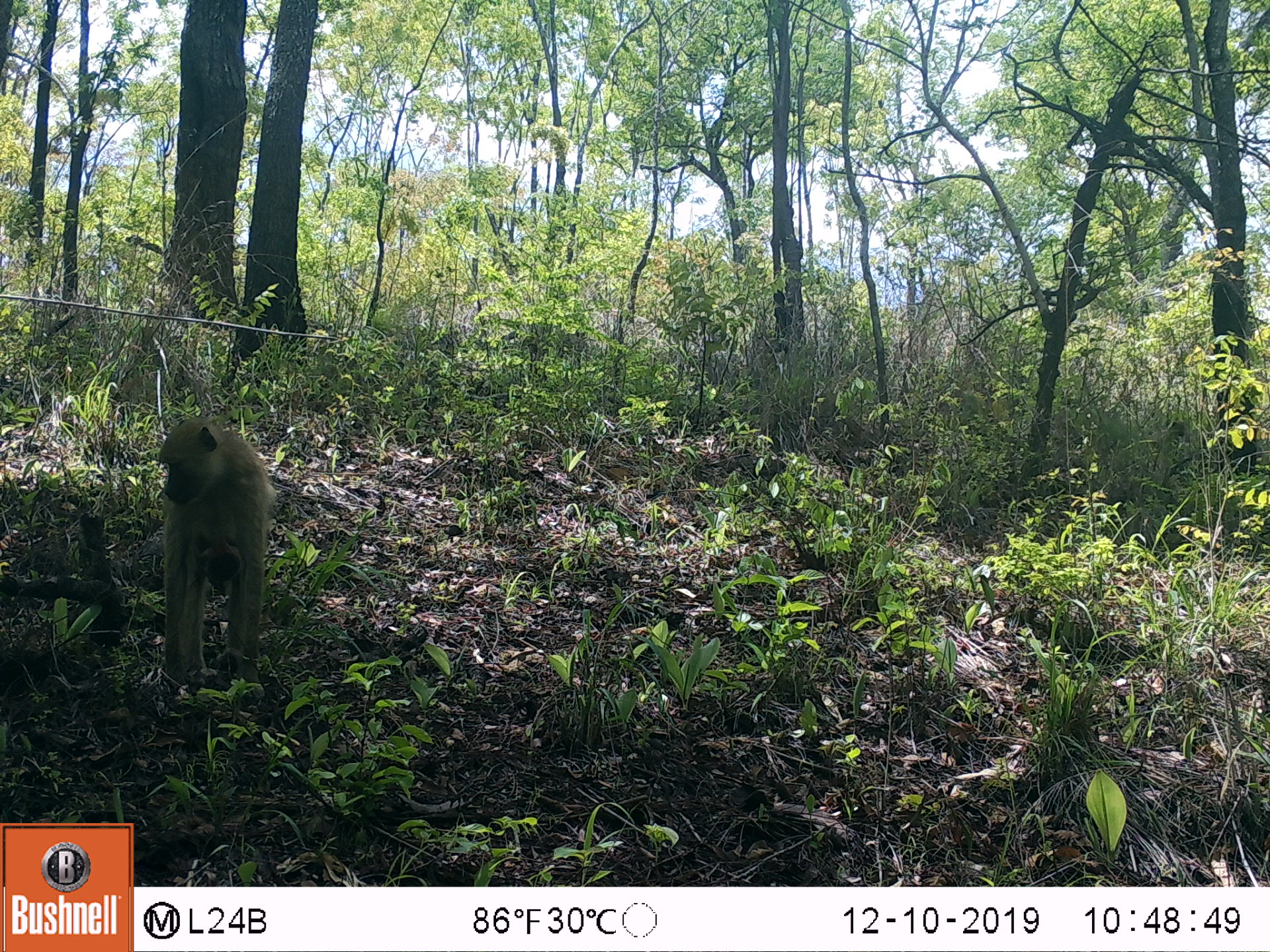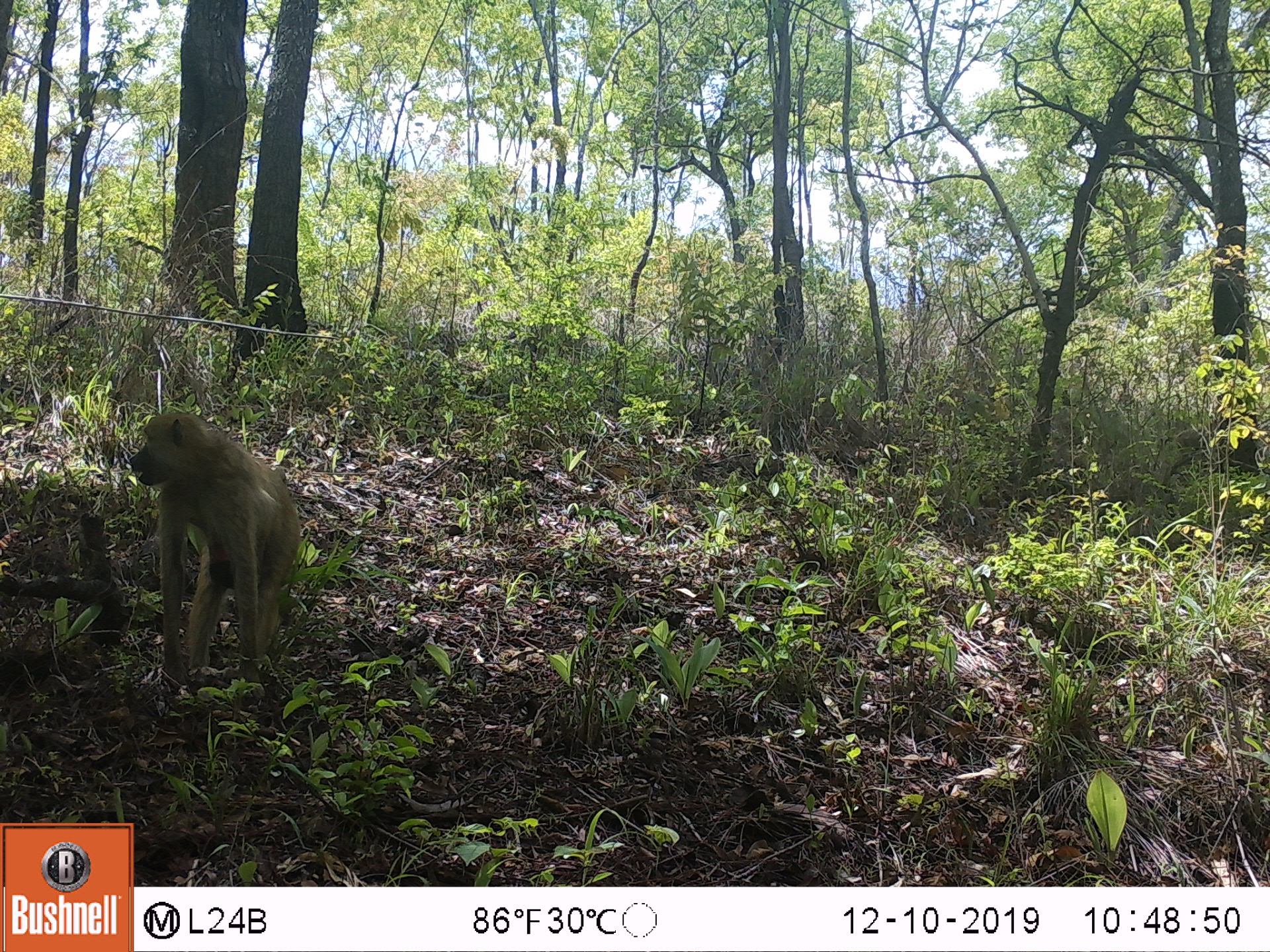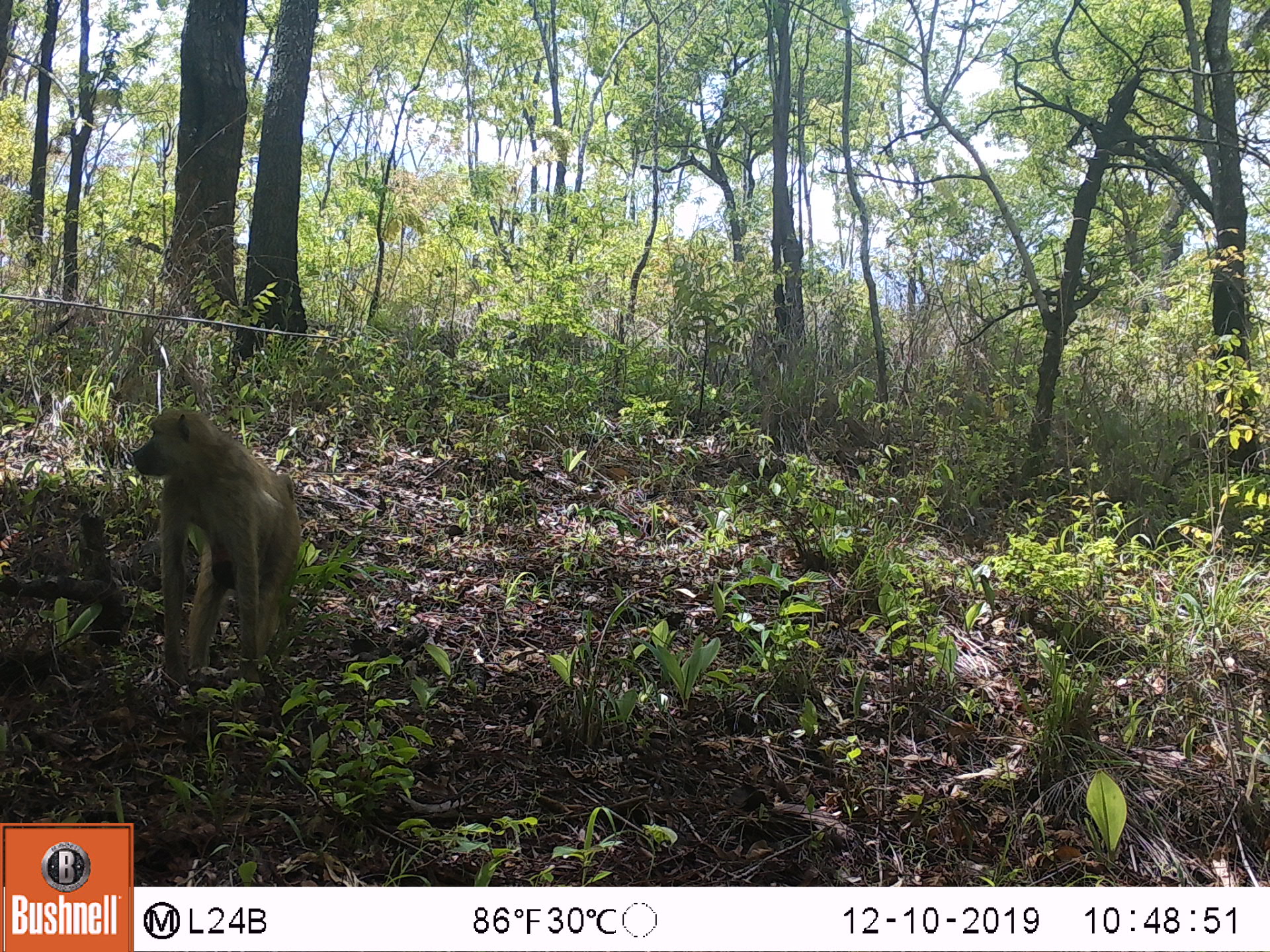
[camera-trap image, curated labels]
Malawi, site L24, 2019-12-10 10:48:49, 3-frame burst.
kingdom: Animalia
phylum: Chordata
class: Mammalia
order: Primates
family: Cercopithecidae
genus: Papio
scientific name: Papio cynocephalus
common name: yellow baboon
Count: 1.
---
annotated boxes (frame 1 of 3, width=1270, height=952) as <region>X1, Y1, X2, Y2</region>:
yellow baboon: <region>143, 417, 273, 709</region>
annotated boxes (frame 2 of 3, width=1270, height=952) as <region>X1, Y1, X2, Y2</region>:
yellow baboon: <region>121, 406, 305, 704</region>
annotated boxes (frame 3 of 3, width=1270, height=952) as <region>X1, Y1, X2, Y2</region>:
yellow baboon: <region>116, 402, 303, 710</region>